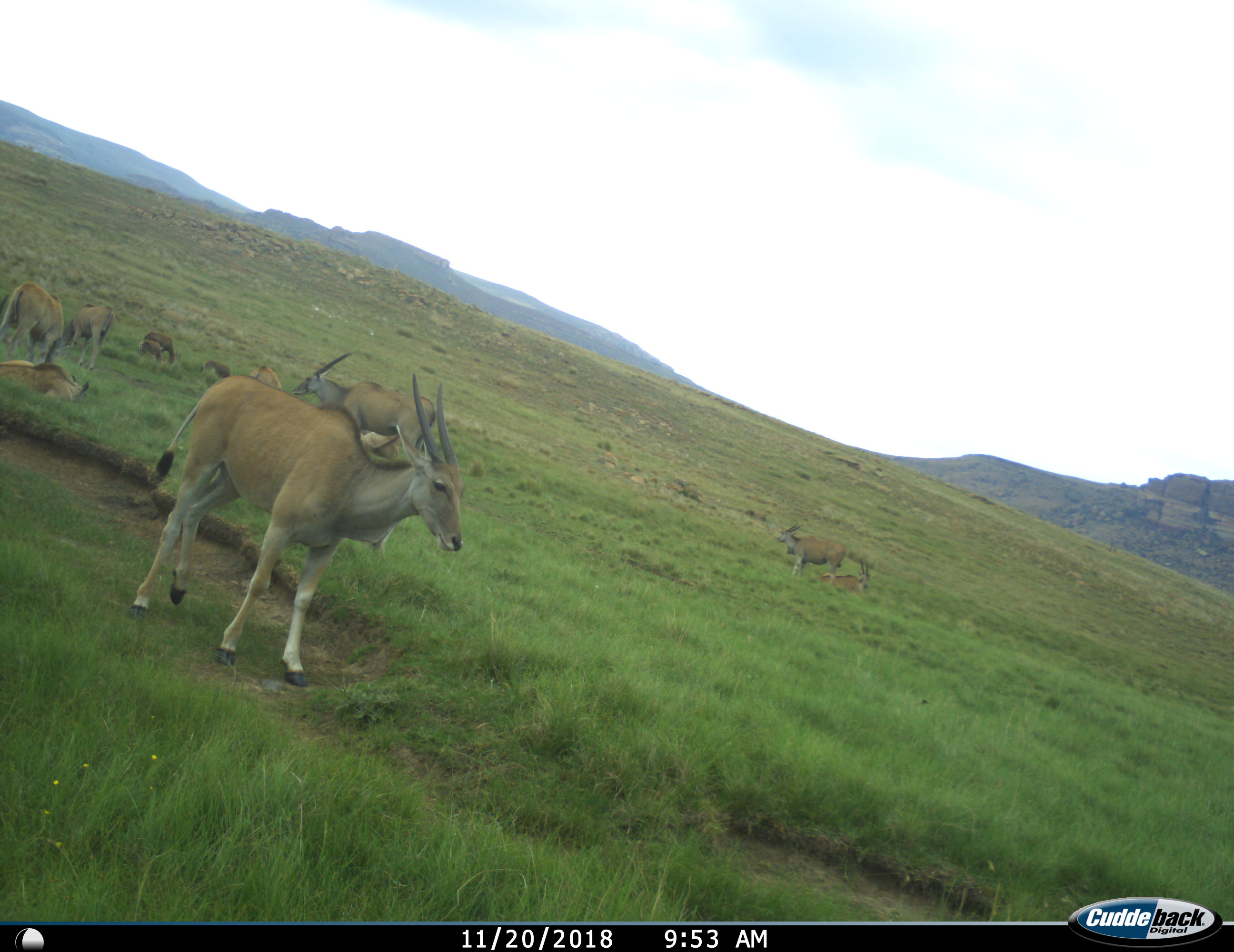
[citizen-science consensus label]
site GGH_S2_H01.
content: unidentified animal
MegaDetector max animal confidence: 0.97